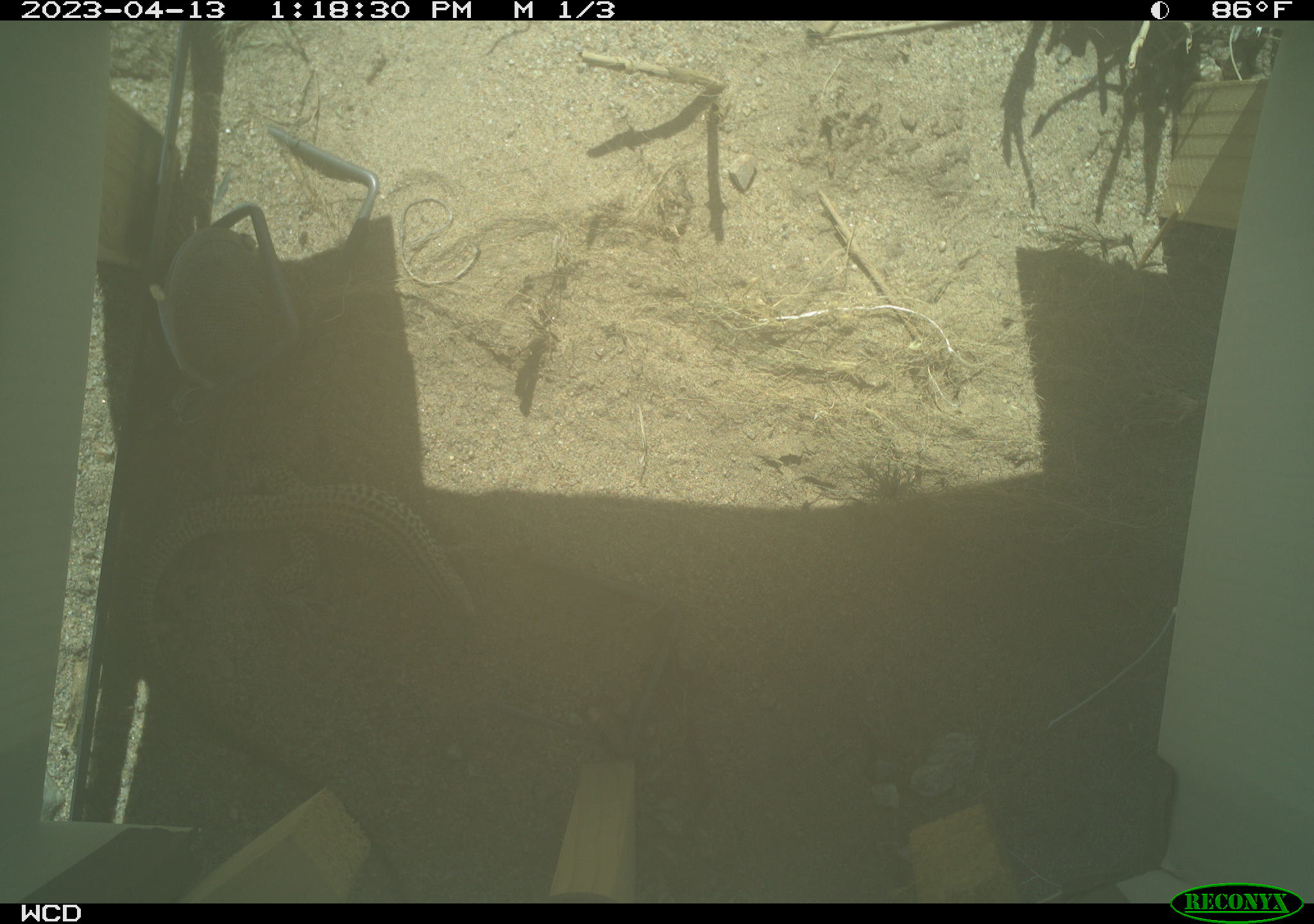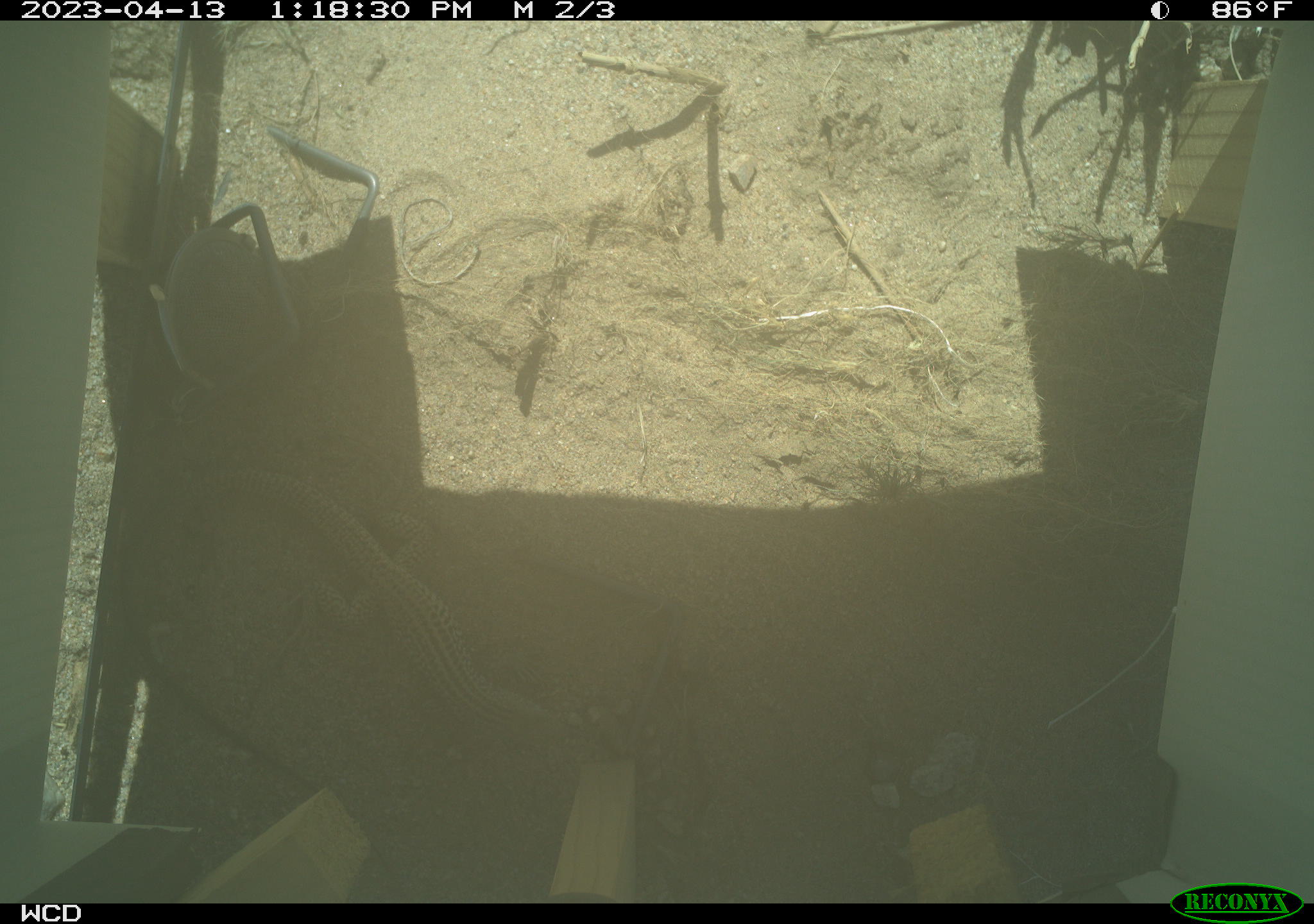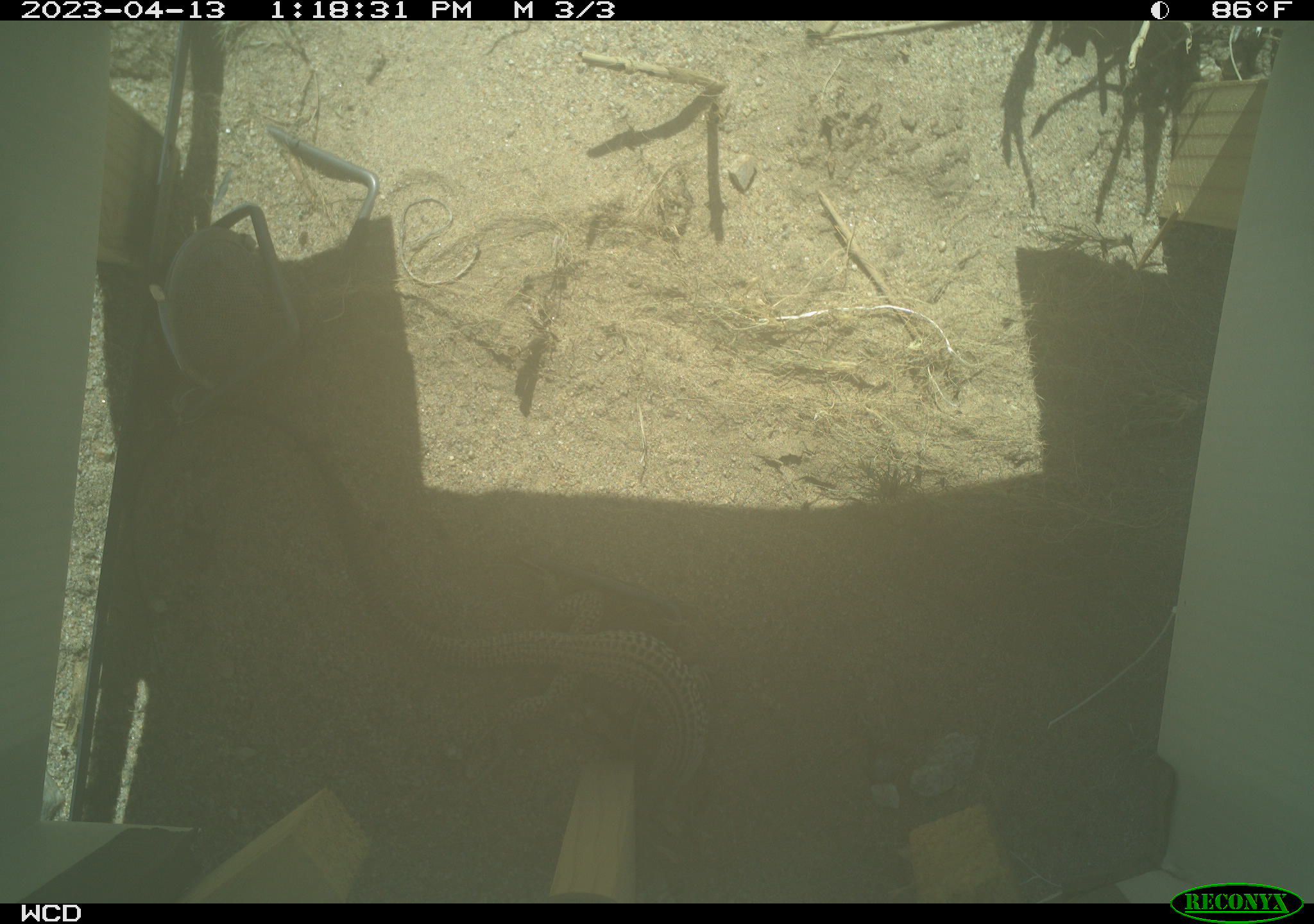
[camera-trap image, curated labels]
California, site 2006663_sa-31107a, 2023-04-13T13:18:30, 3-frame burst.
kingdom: Animalia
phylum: Chordata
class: Reptilia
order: Squamata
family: Teiidae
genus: Aspidoscelis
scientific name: Aspidoscelis tigris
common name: western whiptail